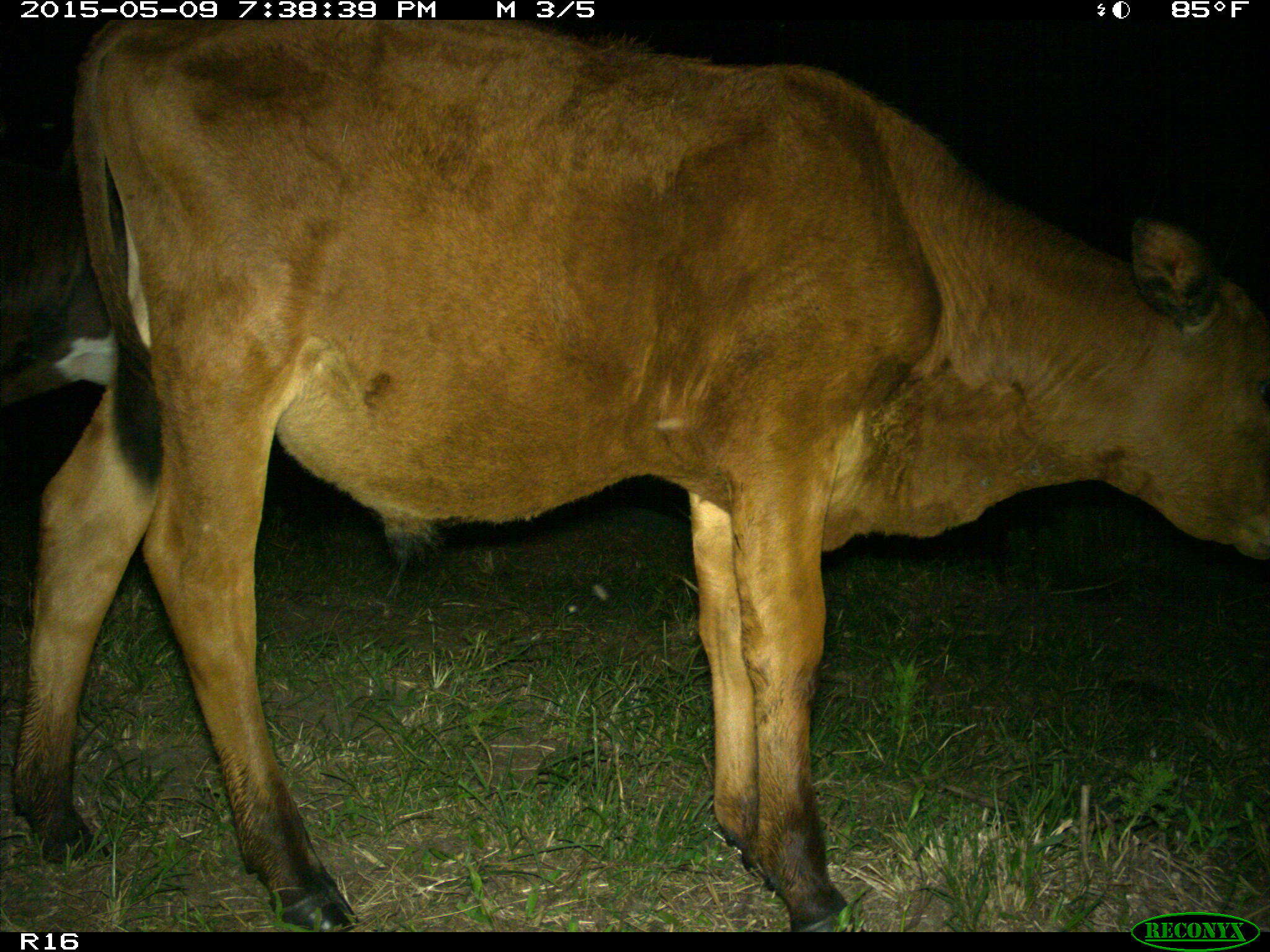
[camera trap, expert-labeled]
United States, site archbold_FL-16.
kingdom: Animalia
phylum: Chordata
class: Mammalia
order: Artiodactyla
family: Bovidae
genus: Bos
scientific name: Bos taurus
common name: domestic cow